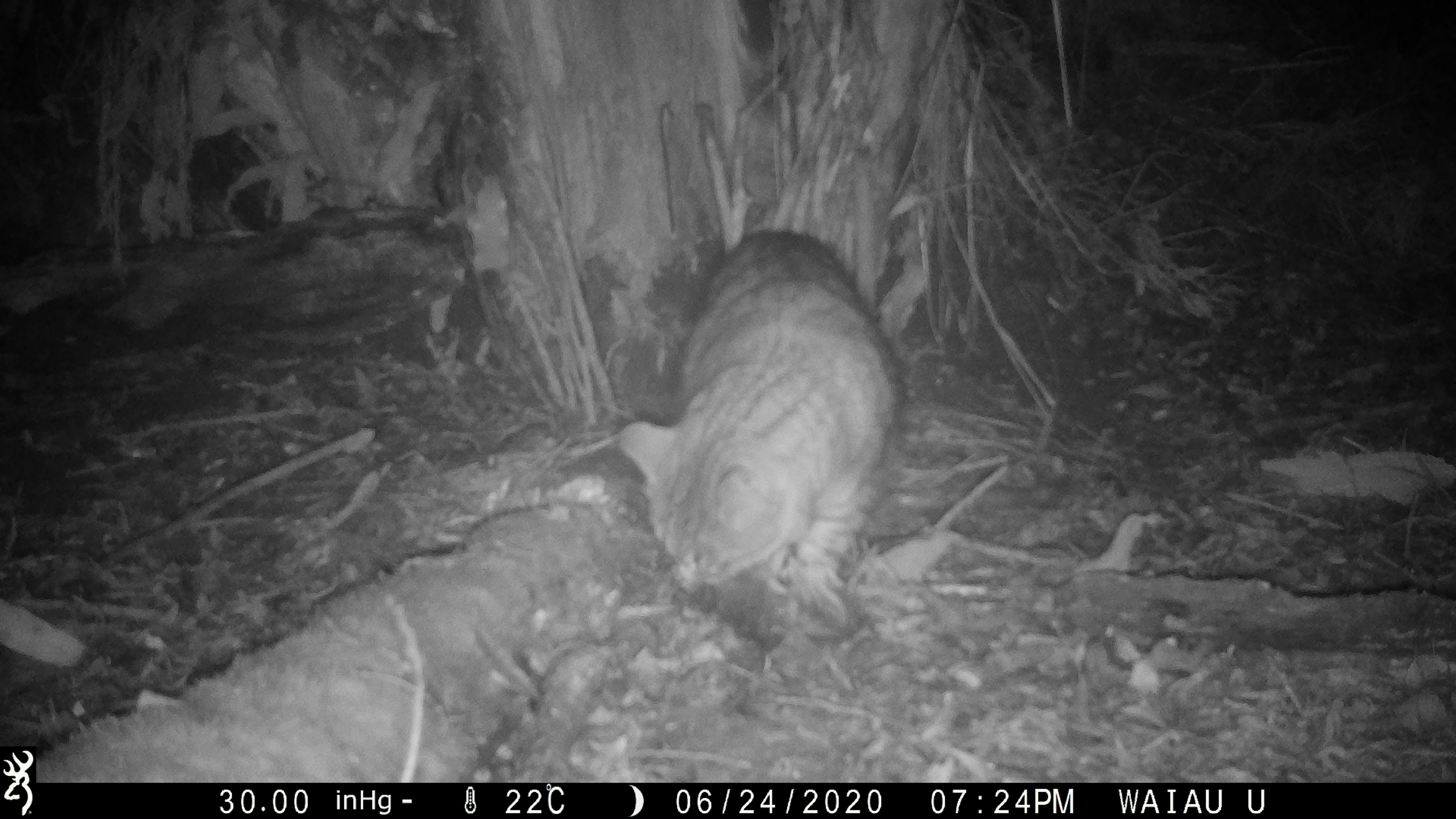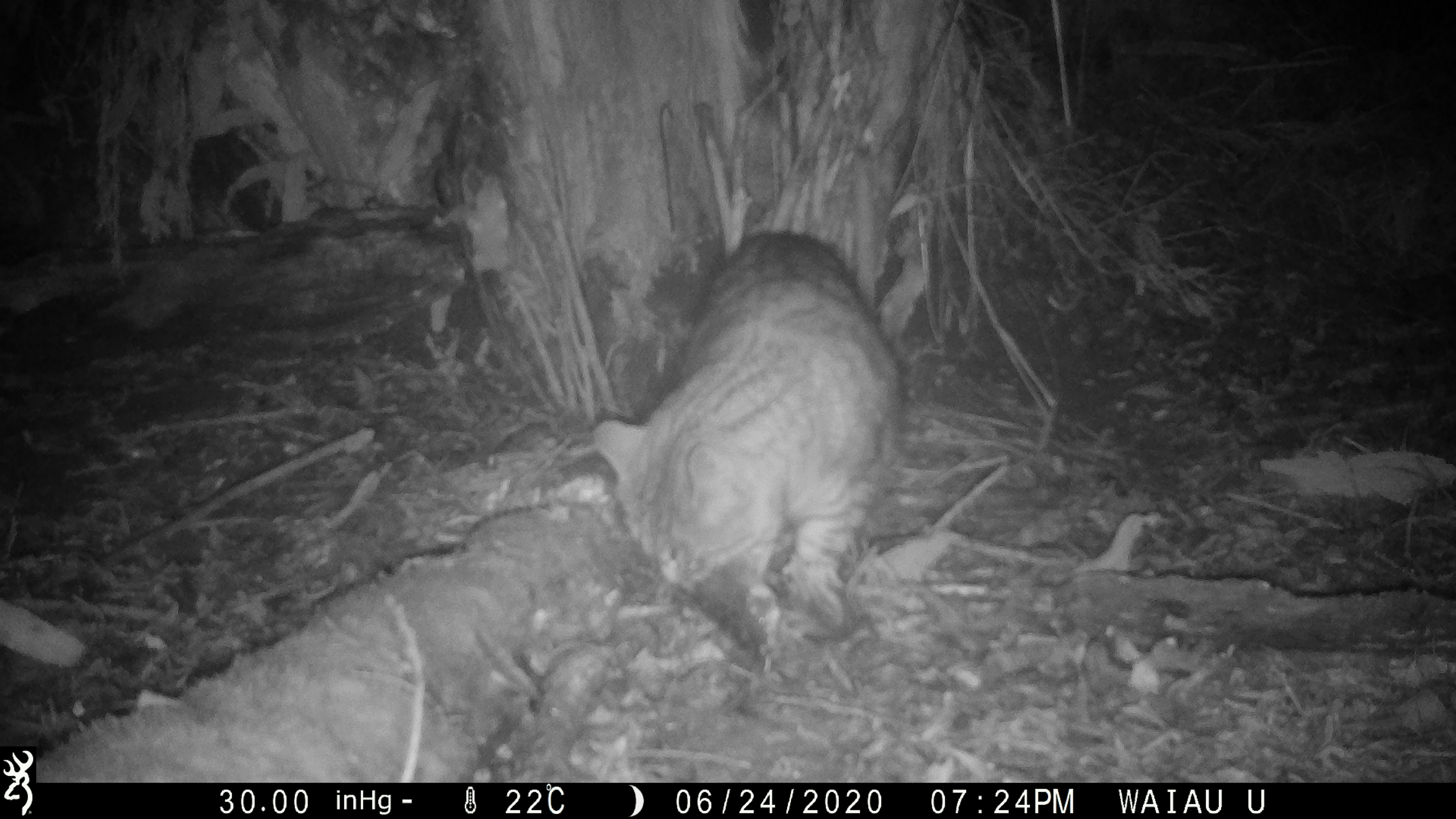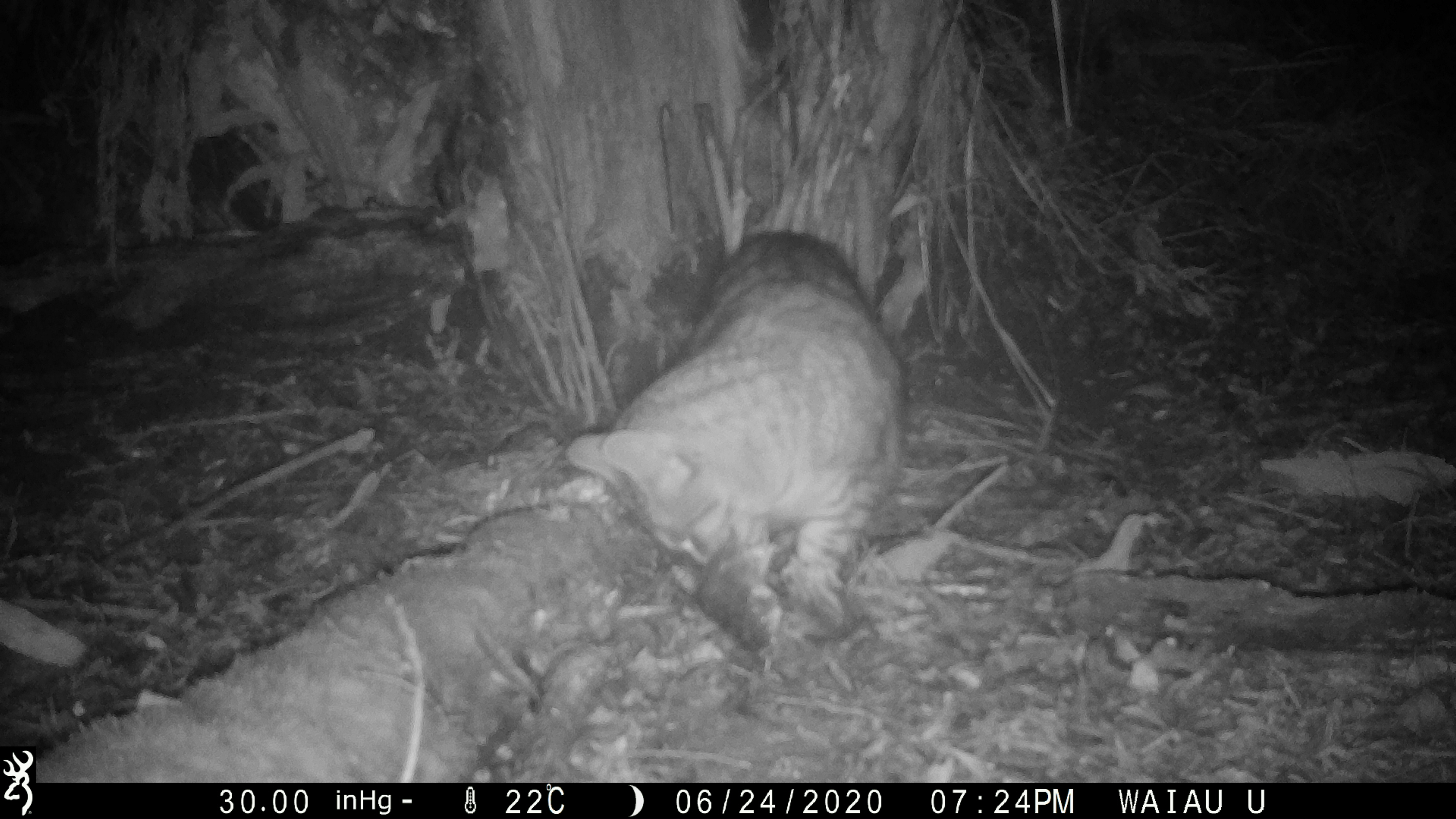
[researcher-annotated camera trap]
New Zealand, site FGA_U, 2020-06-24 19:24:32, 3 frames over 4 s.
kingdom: Animalia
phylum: Chordata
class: Mammalia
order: Carnivora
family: Felidae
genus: Felis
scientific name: Felis catus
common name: domestic cat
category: cat